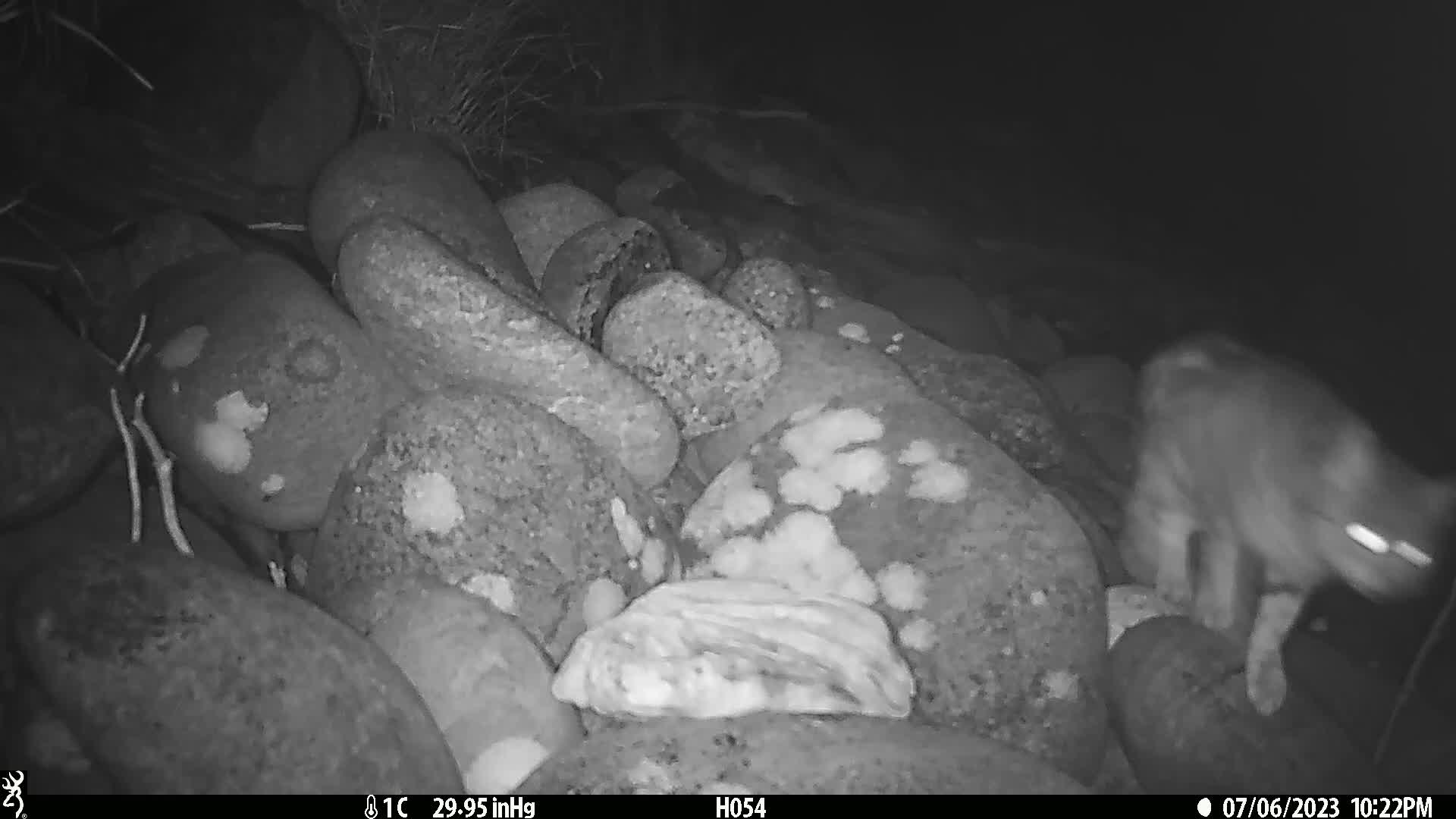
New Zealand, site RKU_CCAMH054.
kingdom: Animalia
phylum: Chordata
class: Mammalia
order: Carnivora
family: Felidae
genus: Felis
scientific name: Felis catus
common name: domestic cat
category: cat